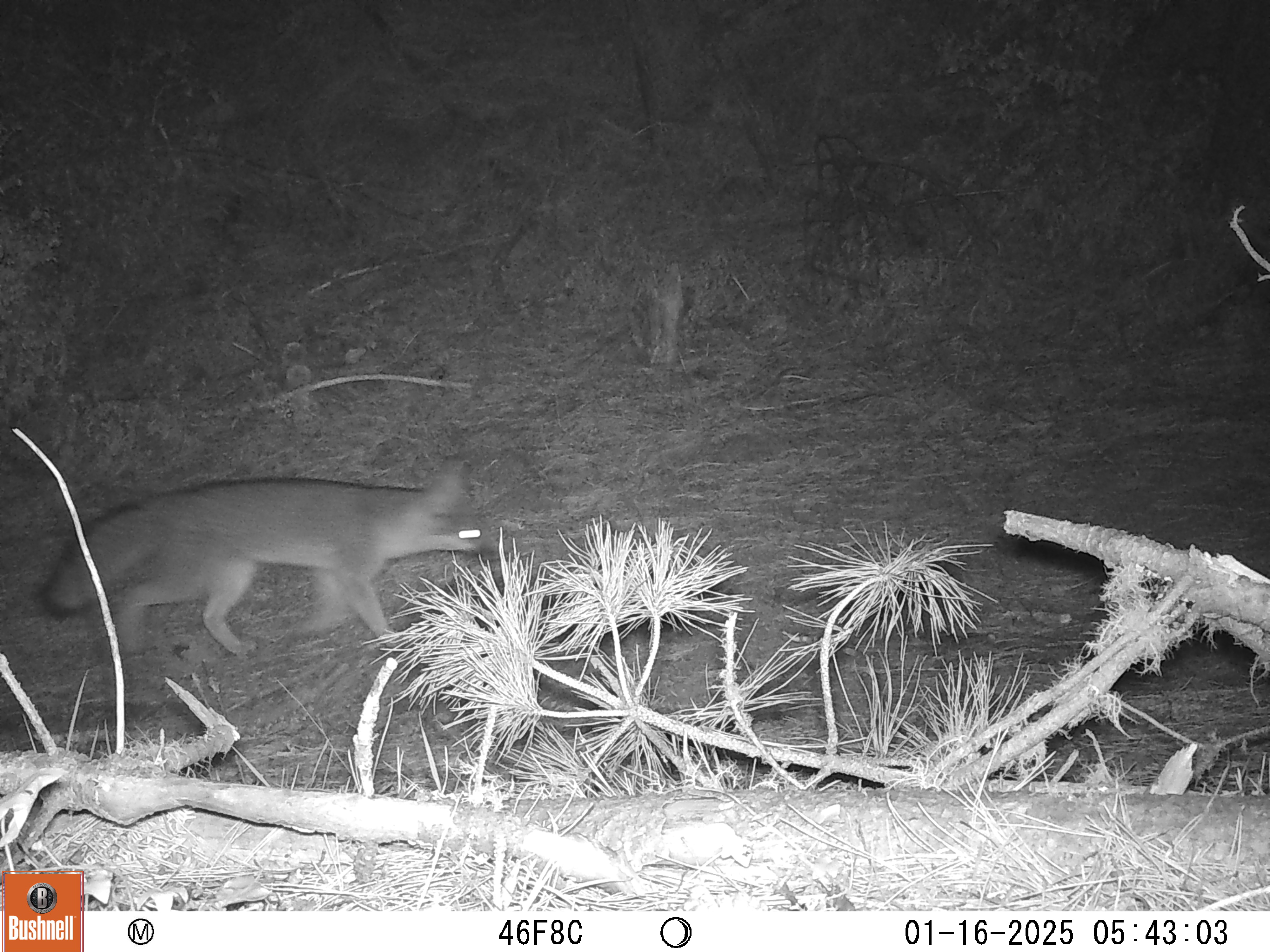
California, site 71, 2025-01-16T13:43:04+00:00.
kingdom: Animalia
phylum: Chordata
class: Mammalia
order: Carnivora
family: Canidae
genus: Urocyon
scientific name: Urocyon cinereoargenteus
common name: gray fox